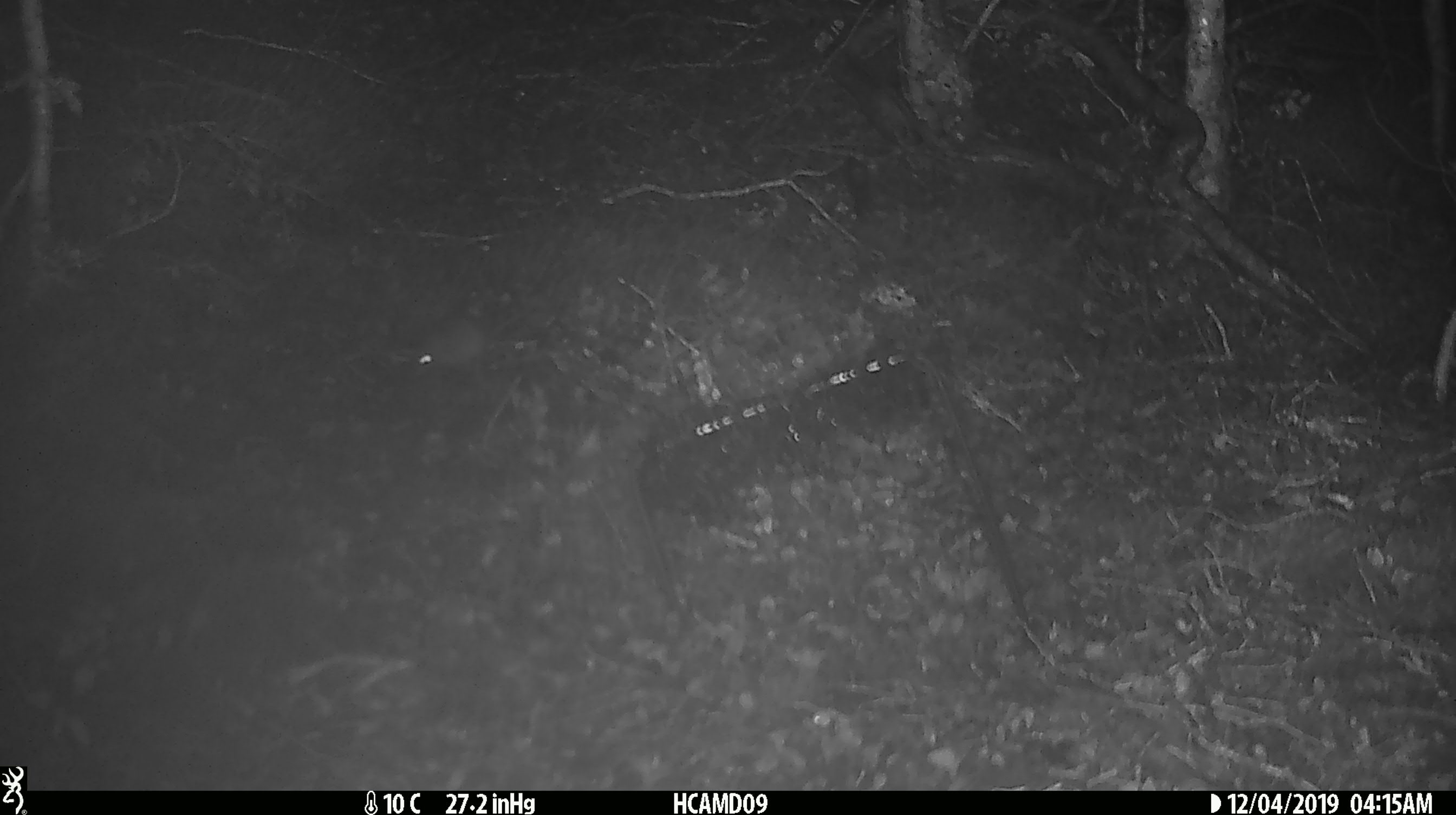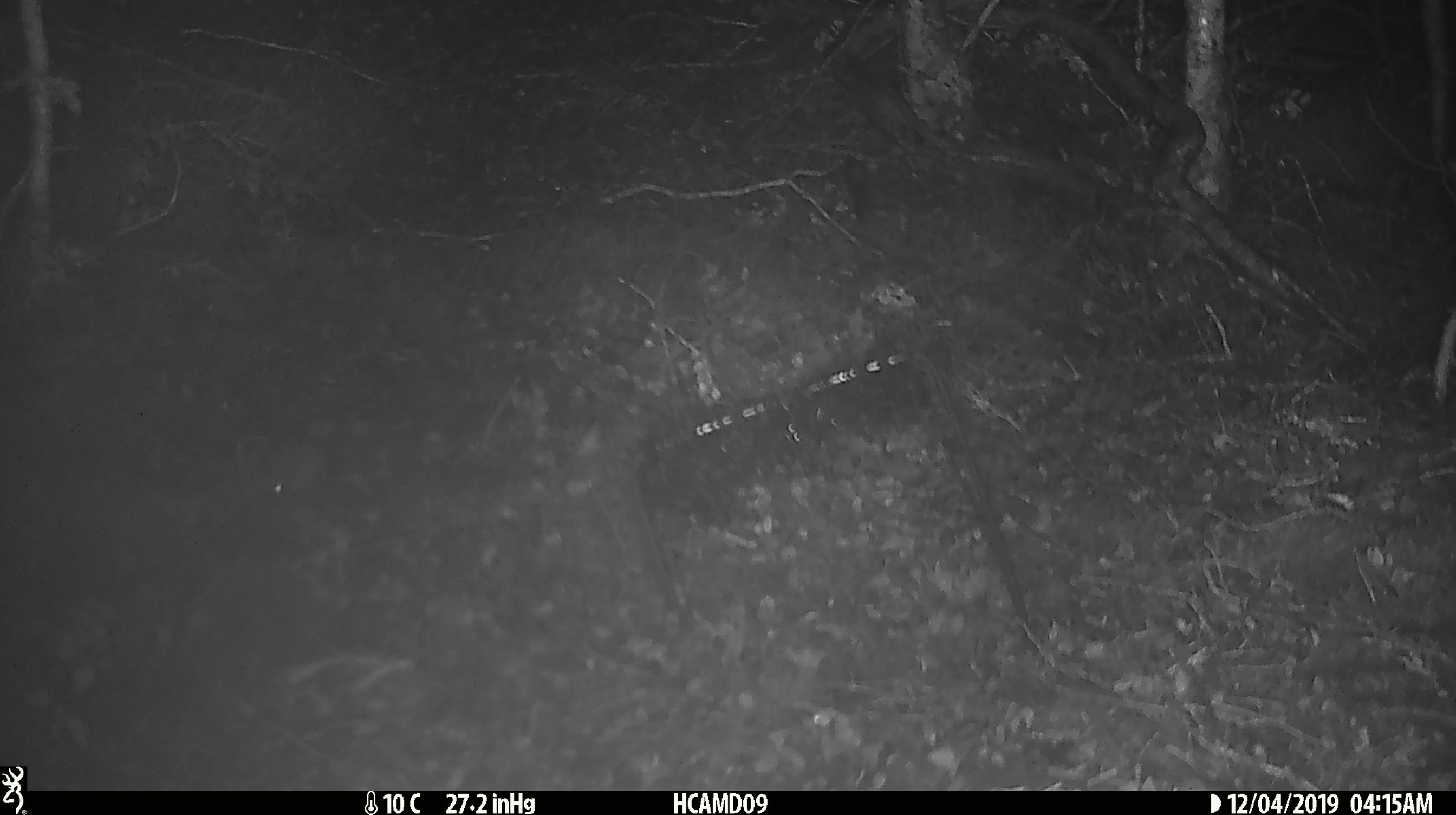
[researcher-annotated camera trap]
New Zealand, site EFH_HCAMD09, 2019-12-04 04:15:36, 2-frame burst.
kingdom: Animalia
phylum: Chordata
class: Mammalia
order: Rodentia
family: Muridae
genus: Mus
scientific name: Mus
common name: mouse